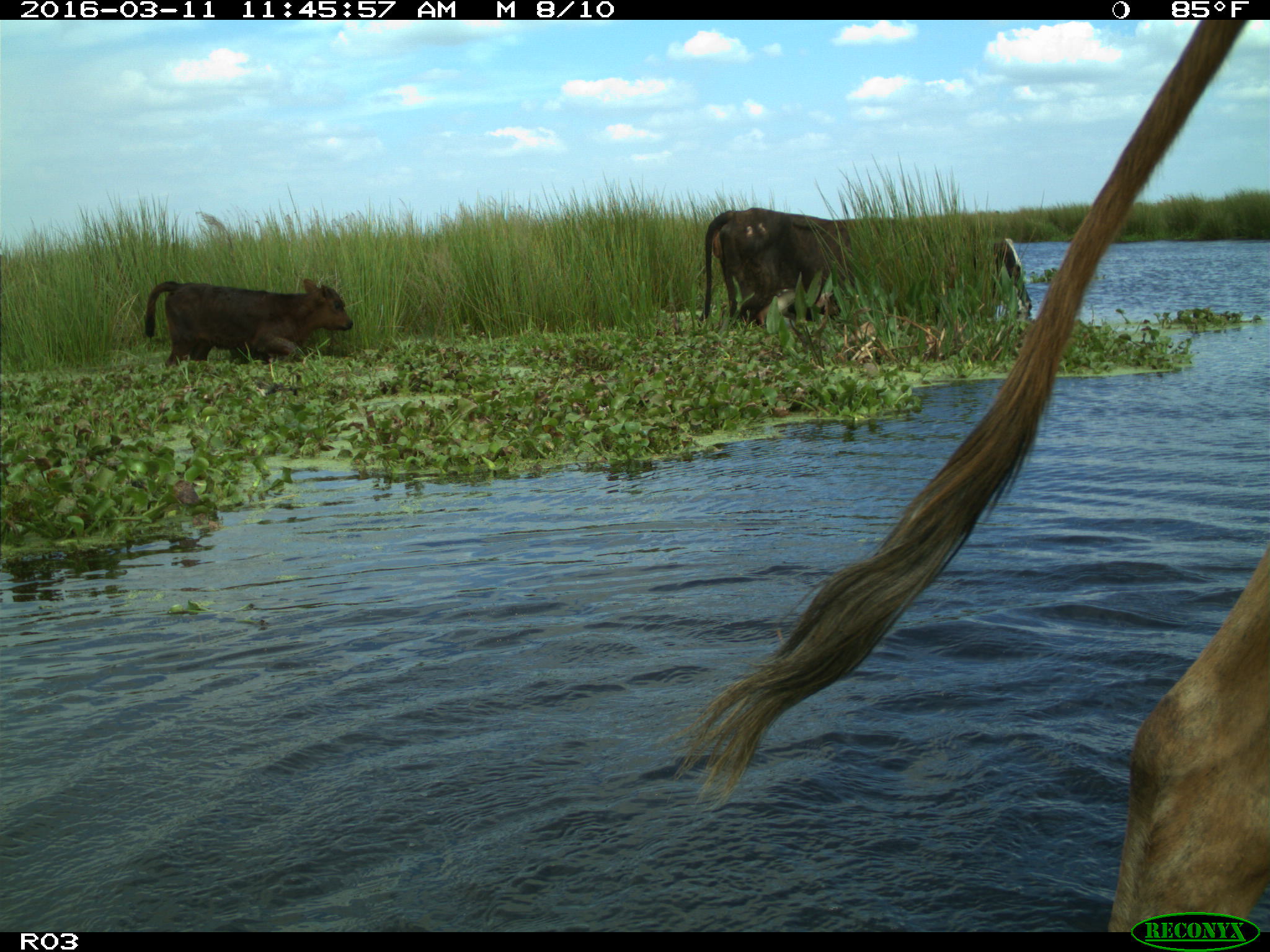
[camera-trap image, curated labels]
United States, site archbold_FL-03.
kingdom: Animalia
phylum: Chordata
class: Mammalia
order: Artiodactyla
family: Bovidae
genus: Bos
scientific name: Bos taurus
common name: domestic cow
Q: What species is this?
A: Bos taurus (domestic cow).